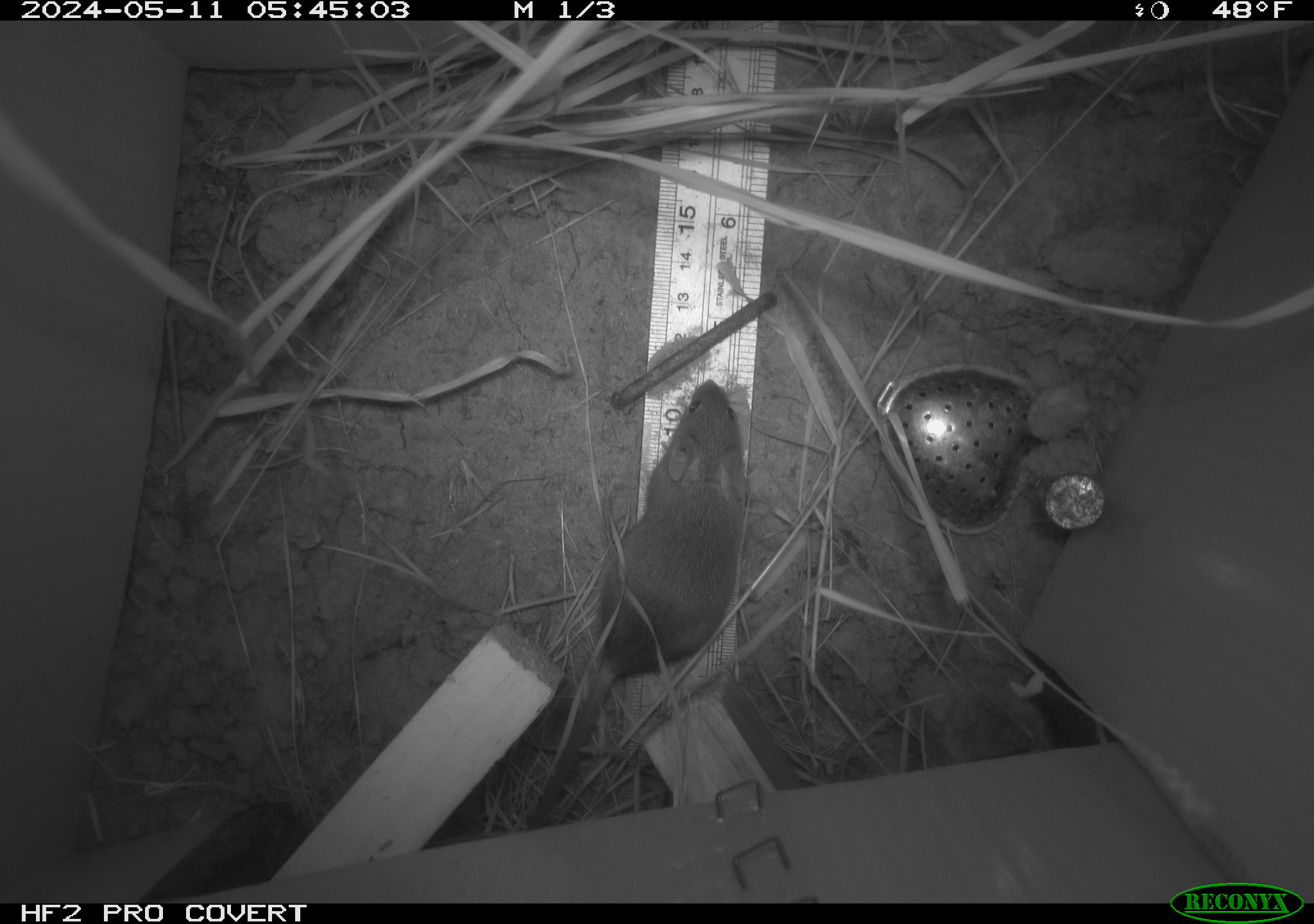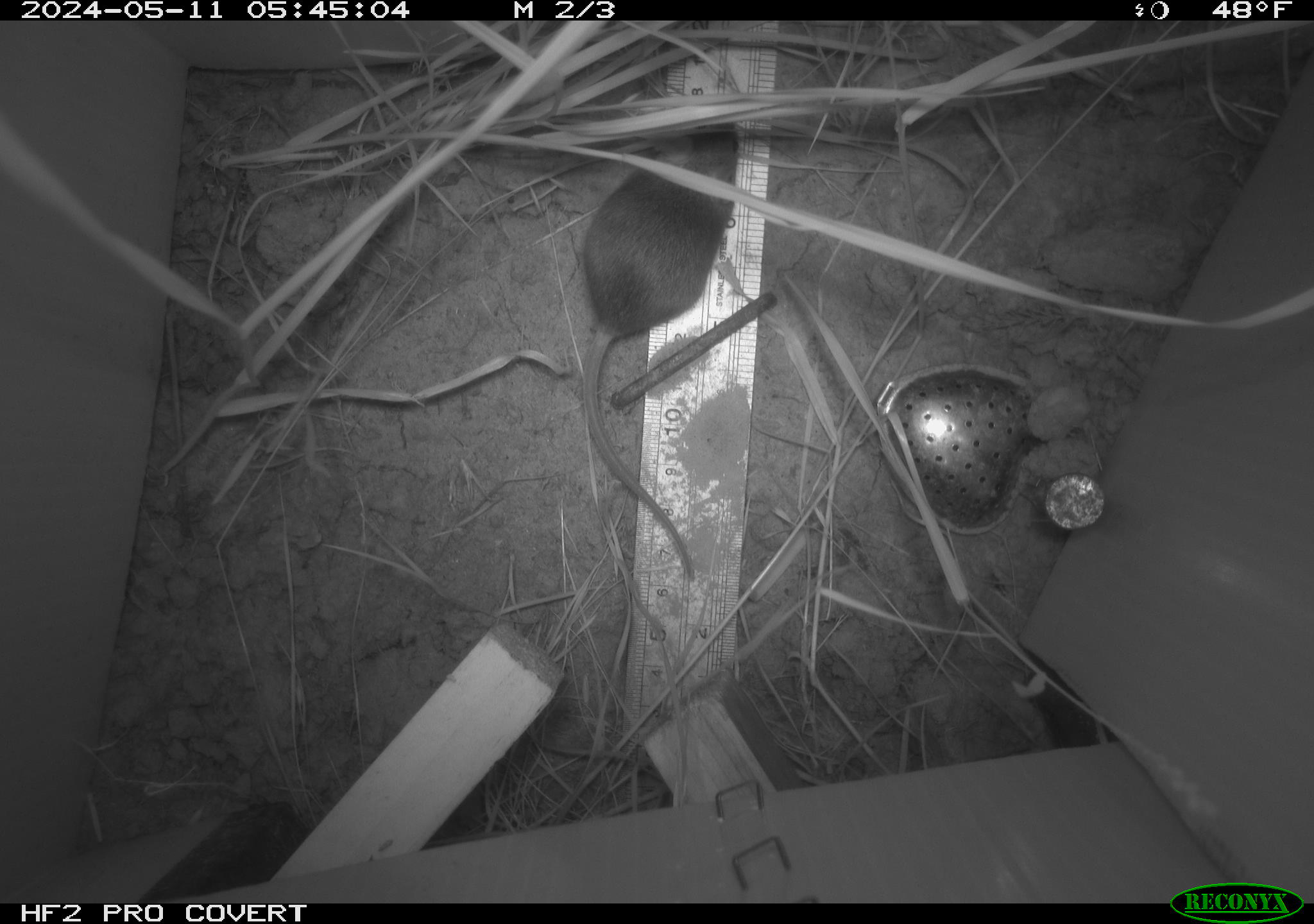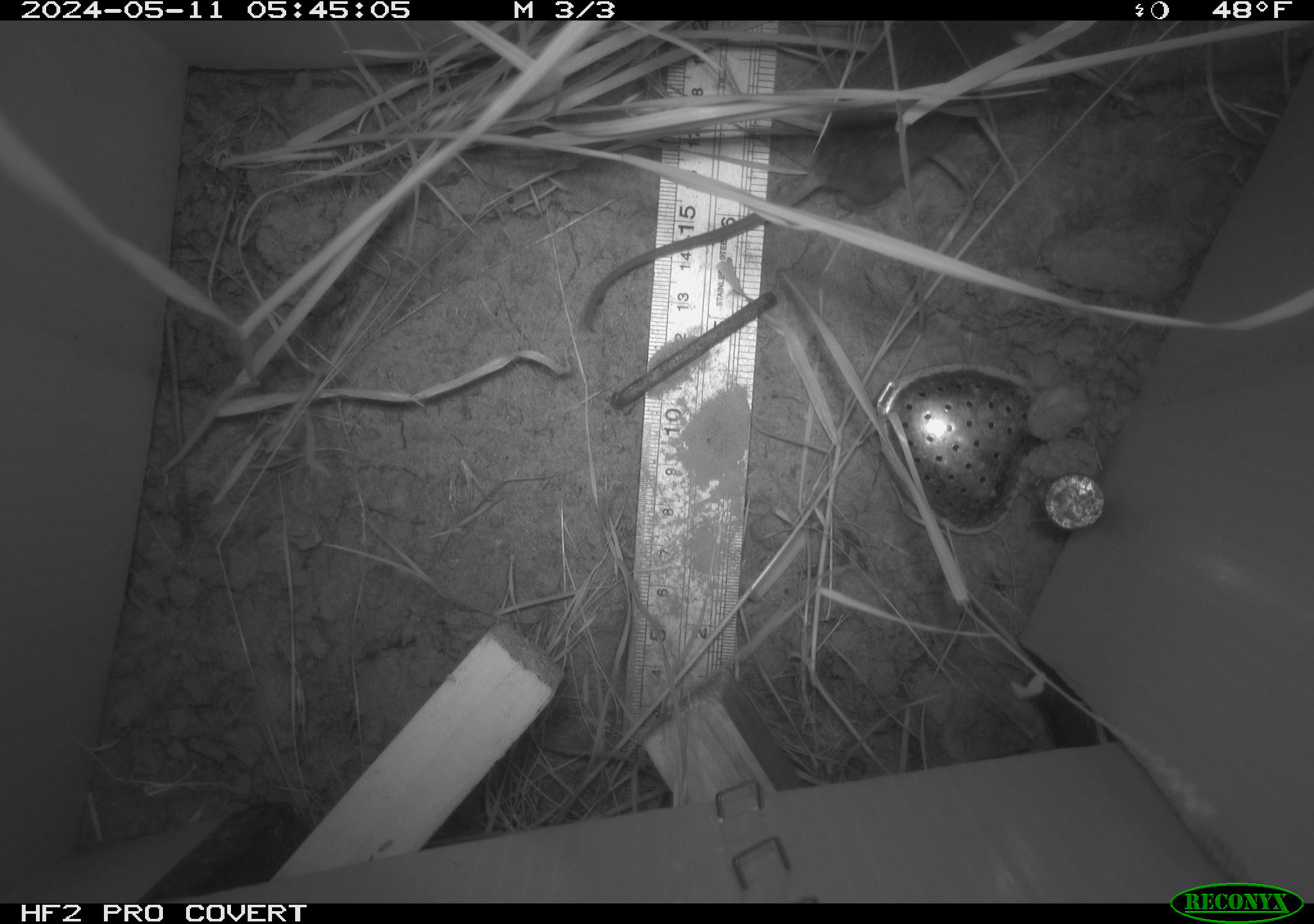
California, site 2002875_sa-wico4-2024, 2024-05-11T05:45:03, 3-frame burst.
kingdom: Animalia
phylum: Chordata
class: Mammalia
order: Rodentia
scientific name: Rodentia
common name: mouse species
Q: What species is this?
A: Mouse species (Rodentia).